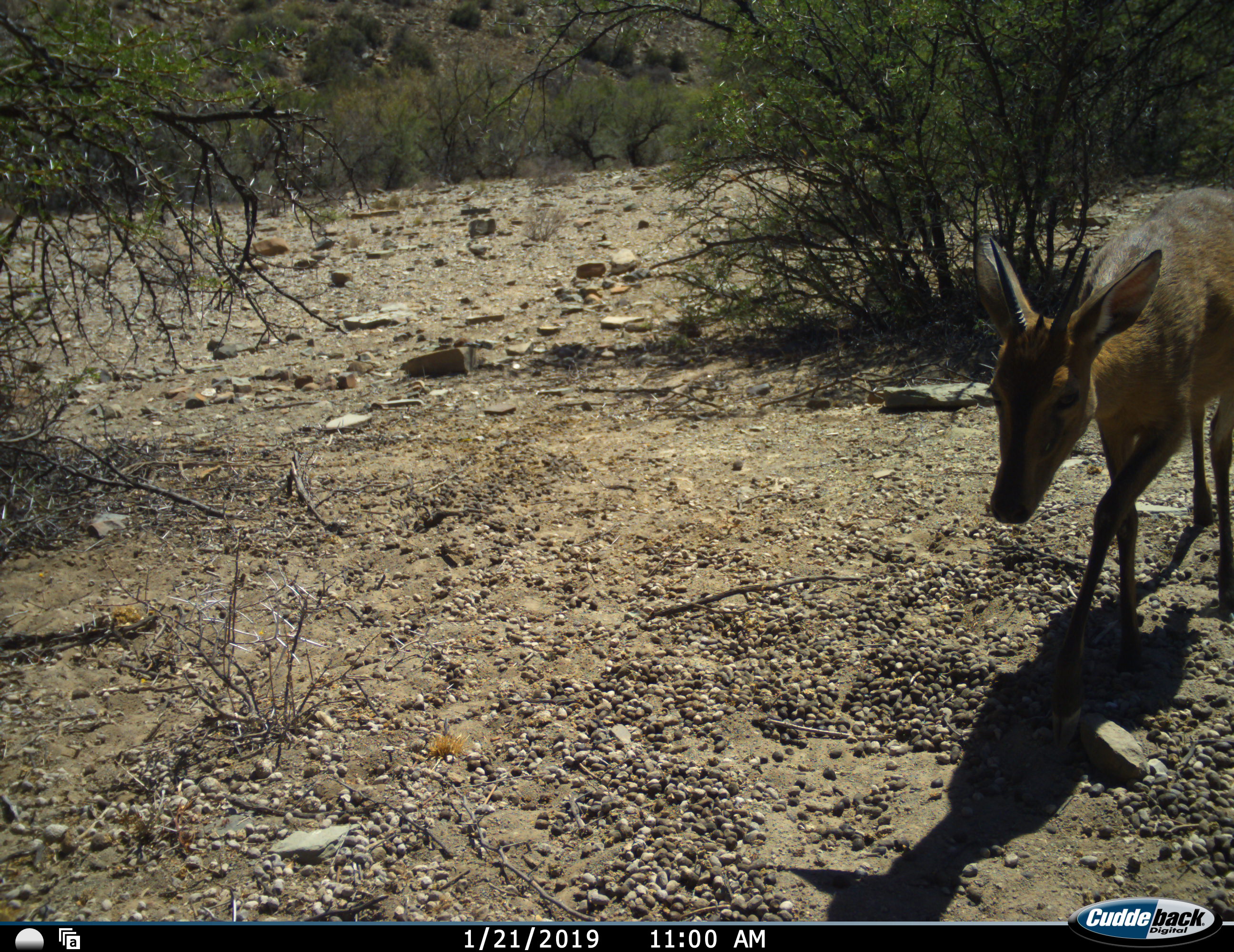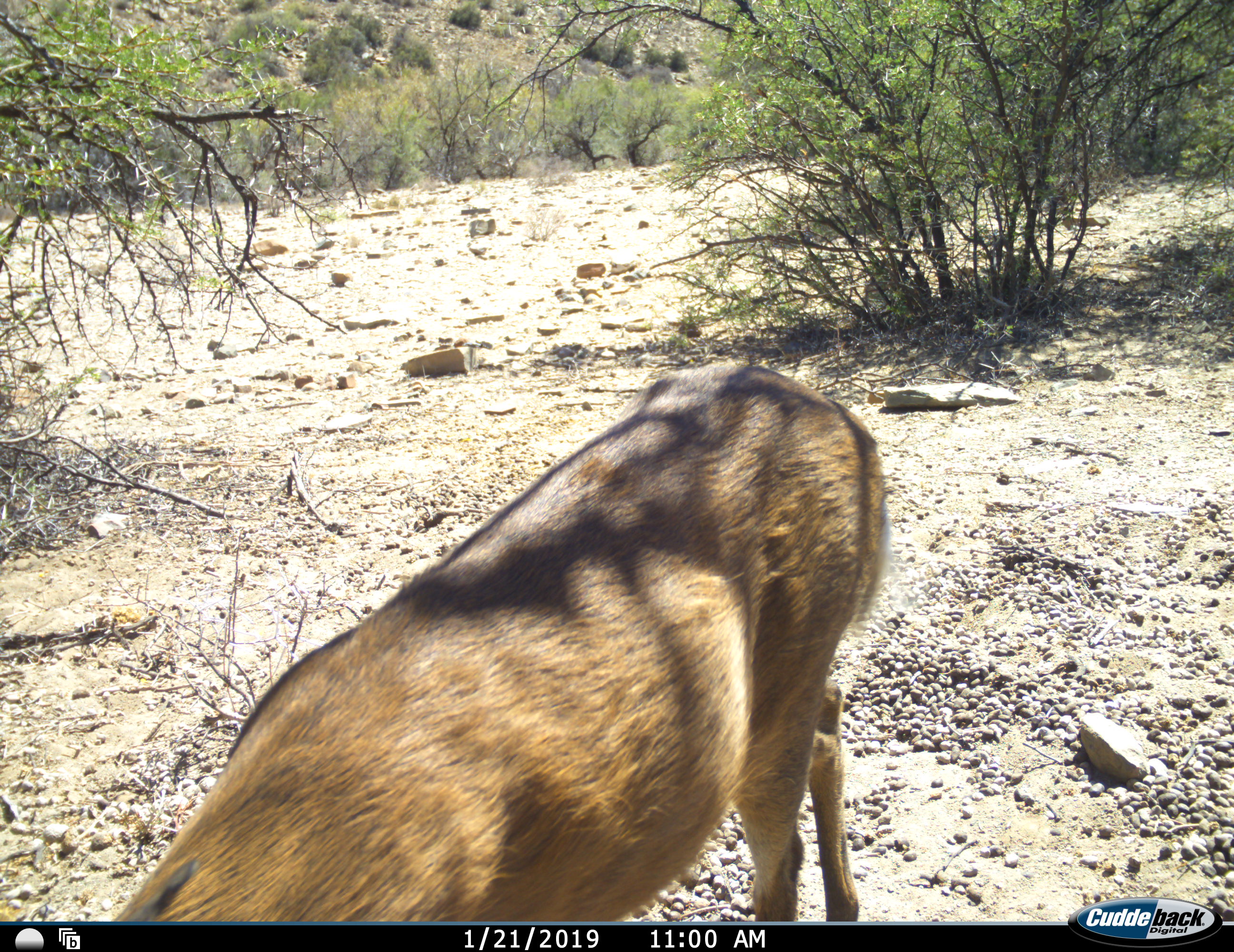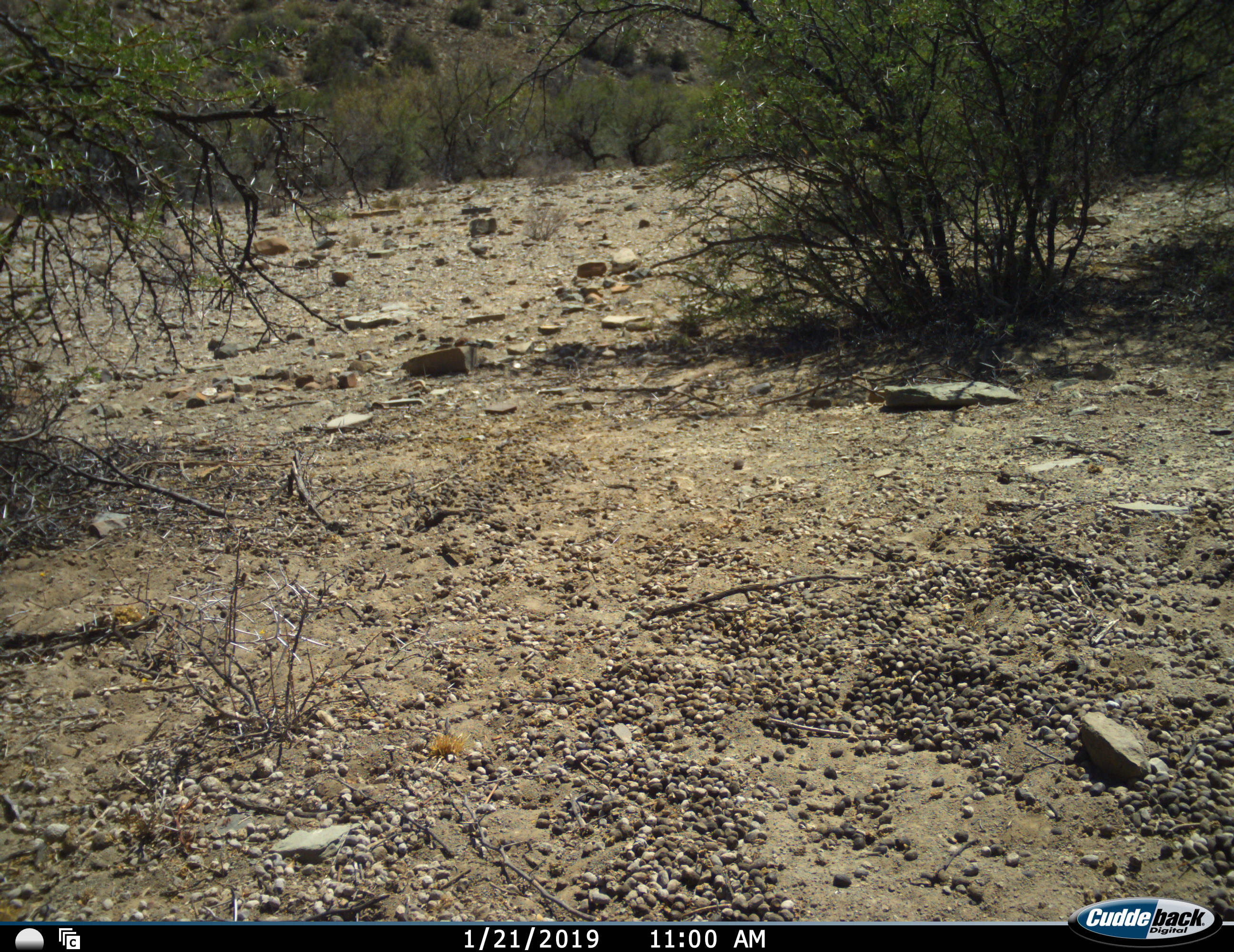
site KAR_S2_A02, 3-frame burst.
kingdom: Animalia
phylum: Chordata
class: Mammalia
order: Artiodactyla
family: Bovidae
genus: Sylvicapra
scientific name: Sylvicapra grimmia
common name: common duiker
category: duikercommongrey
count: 1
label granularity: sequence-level